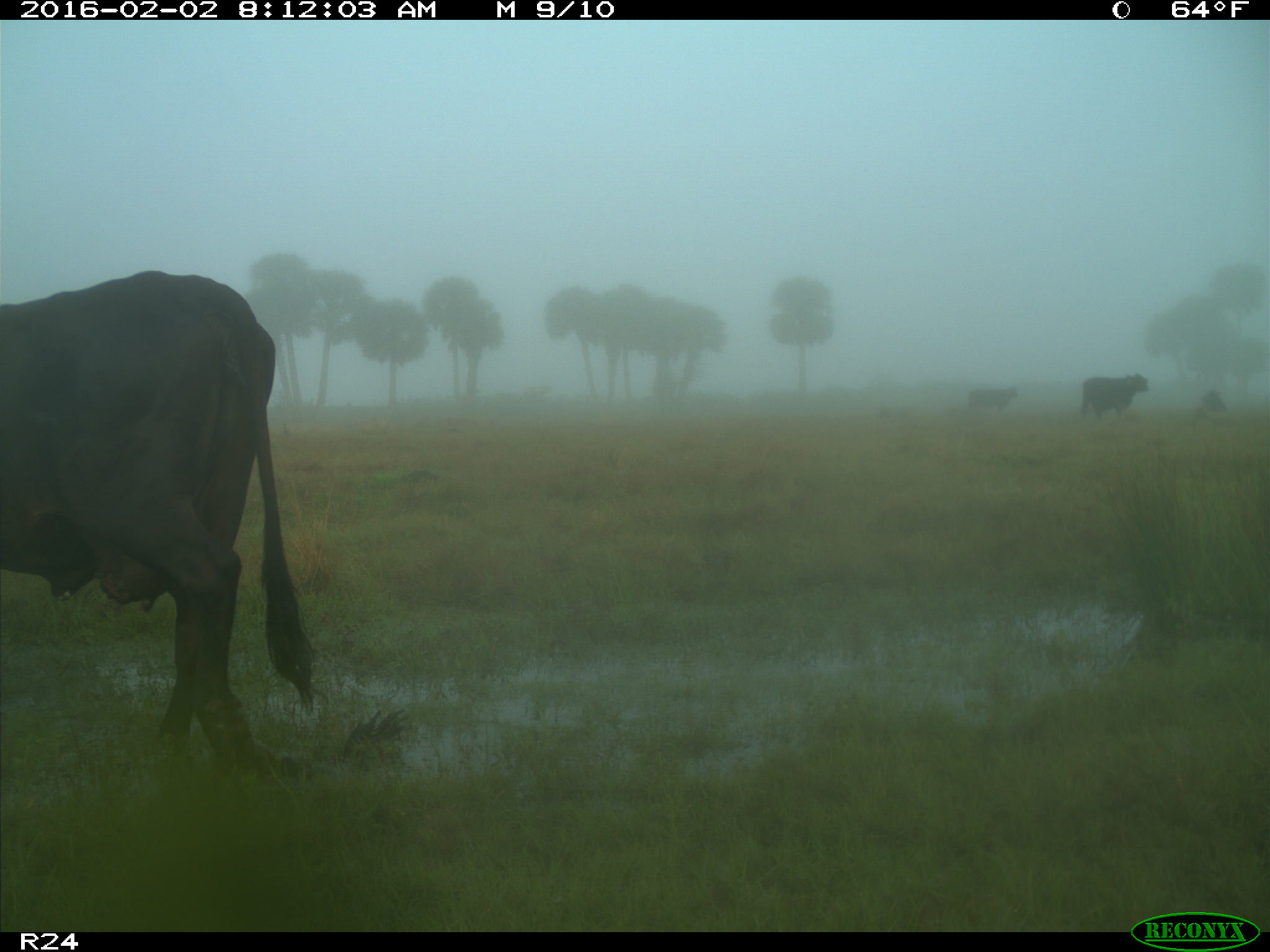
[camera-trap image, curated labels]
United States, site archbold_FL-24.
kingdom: Animalia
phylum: Chordata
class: Mammalia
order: Artiodactyla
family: Bovidae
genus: Bos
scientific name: Bos taurus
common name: domestic cow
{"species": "Bos taurus (domestic cow)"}